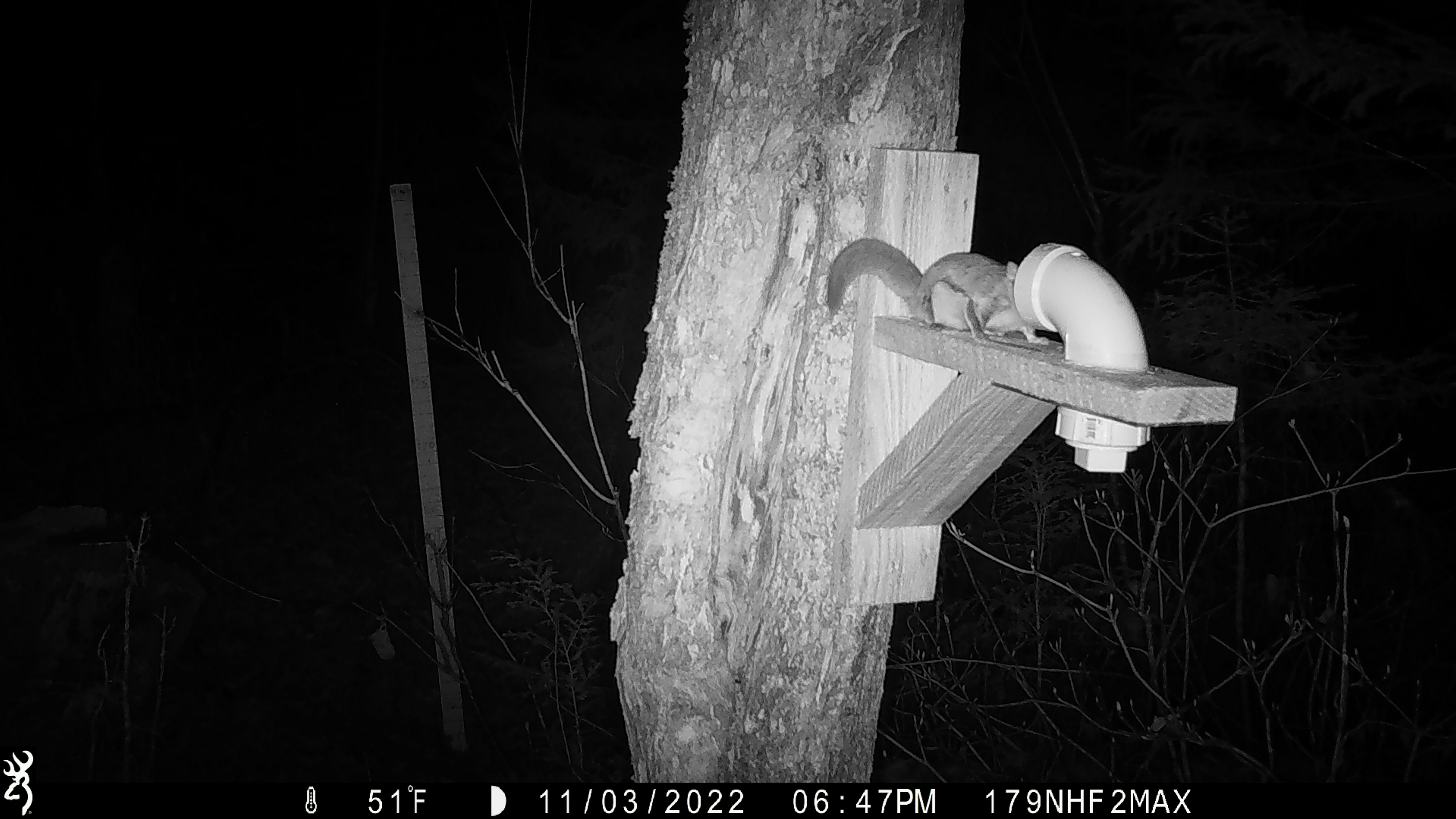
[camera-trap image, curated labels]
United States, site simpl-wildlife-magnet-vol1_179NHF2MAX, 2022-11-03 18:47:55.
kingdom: Animalia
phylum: Chordata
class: Mammalia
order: Rodentia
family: Sciuridae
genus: Glaucomys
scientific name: Glaucomys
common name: flying squirrel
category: flying squirrel sp.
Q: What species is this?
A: Flying squirrel sp. (flying squirrel) (Glaucomys).